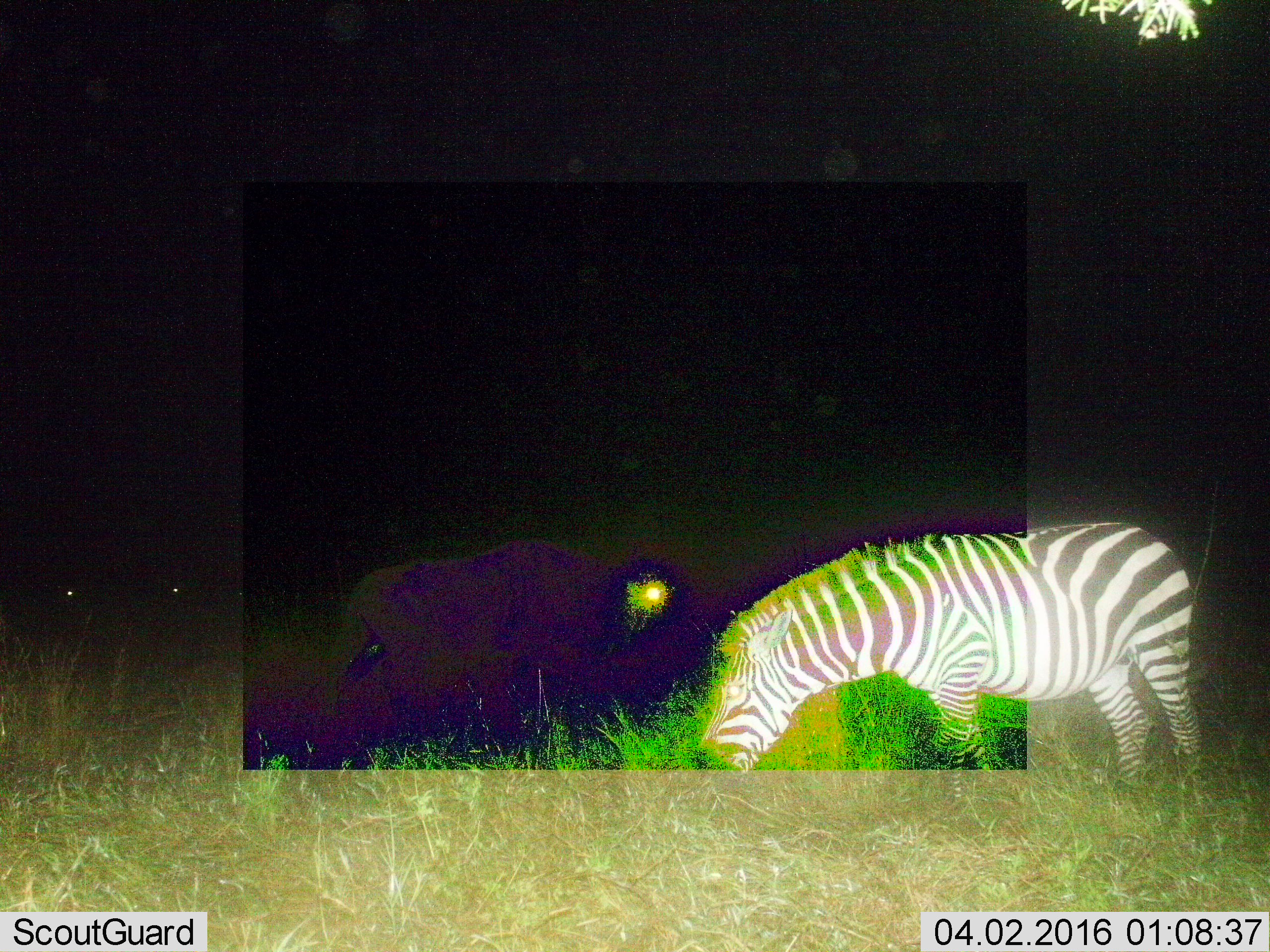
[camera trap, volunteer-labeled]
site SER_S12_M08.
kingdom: Animalia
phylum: Chordata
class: Mammalia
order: Perissodactyla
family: Equidae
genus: Equus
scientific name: Equus quagga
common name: plains zebra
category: zebraplains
Zebraplains (plains zebra) (Equus quagga), count 1. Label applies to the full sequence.